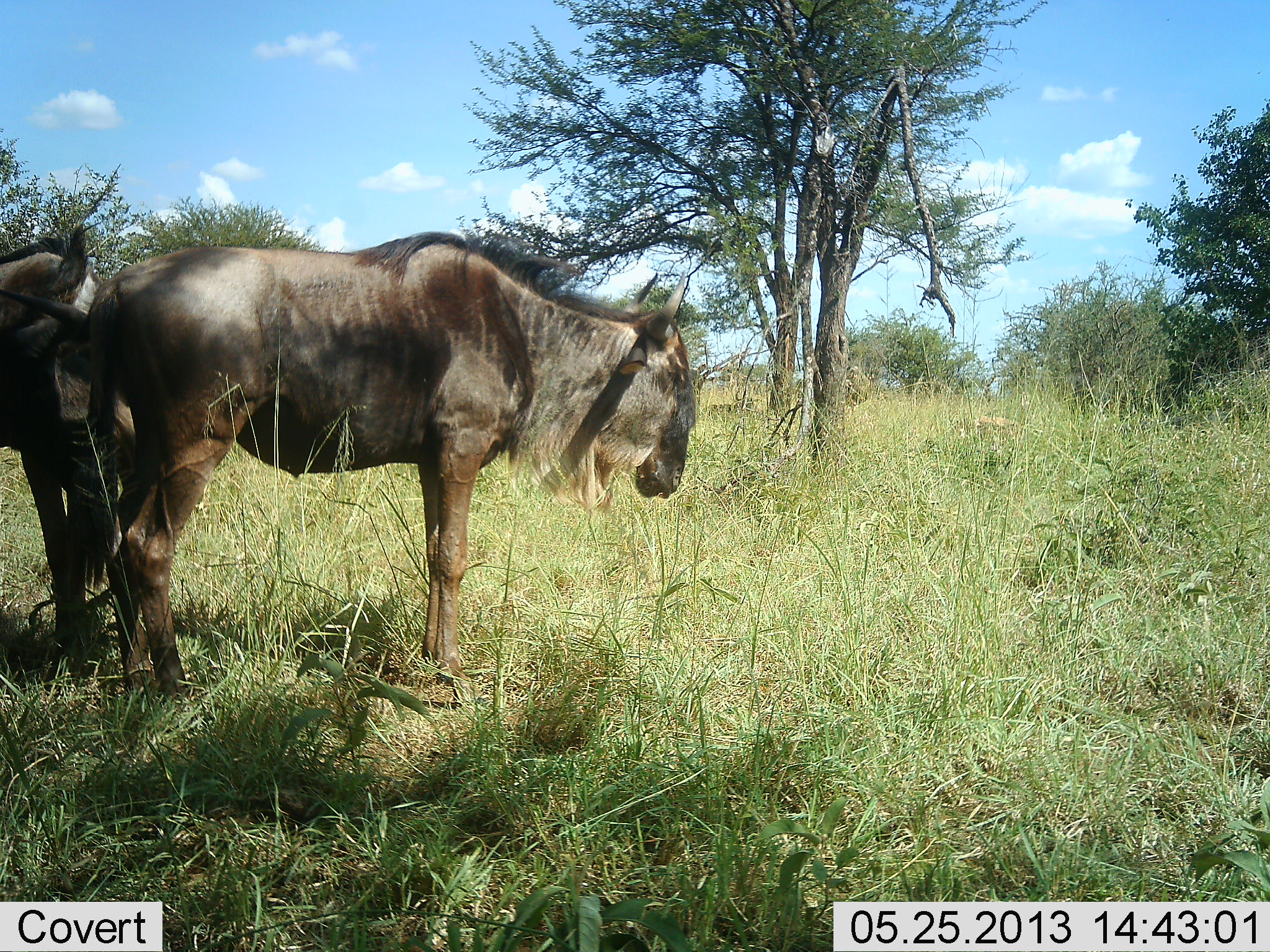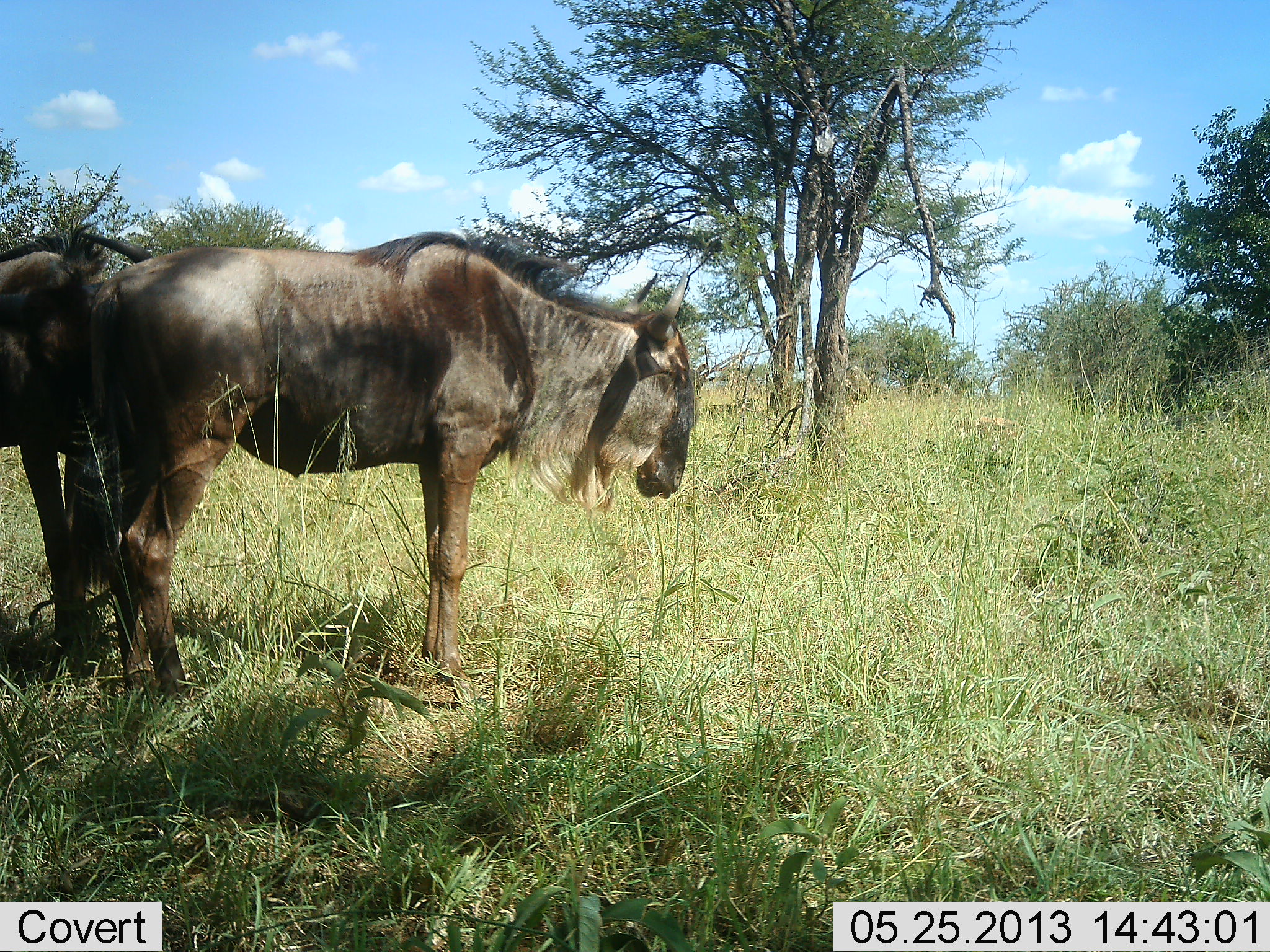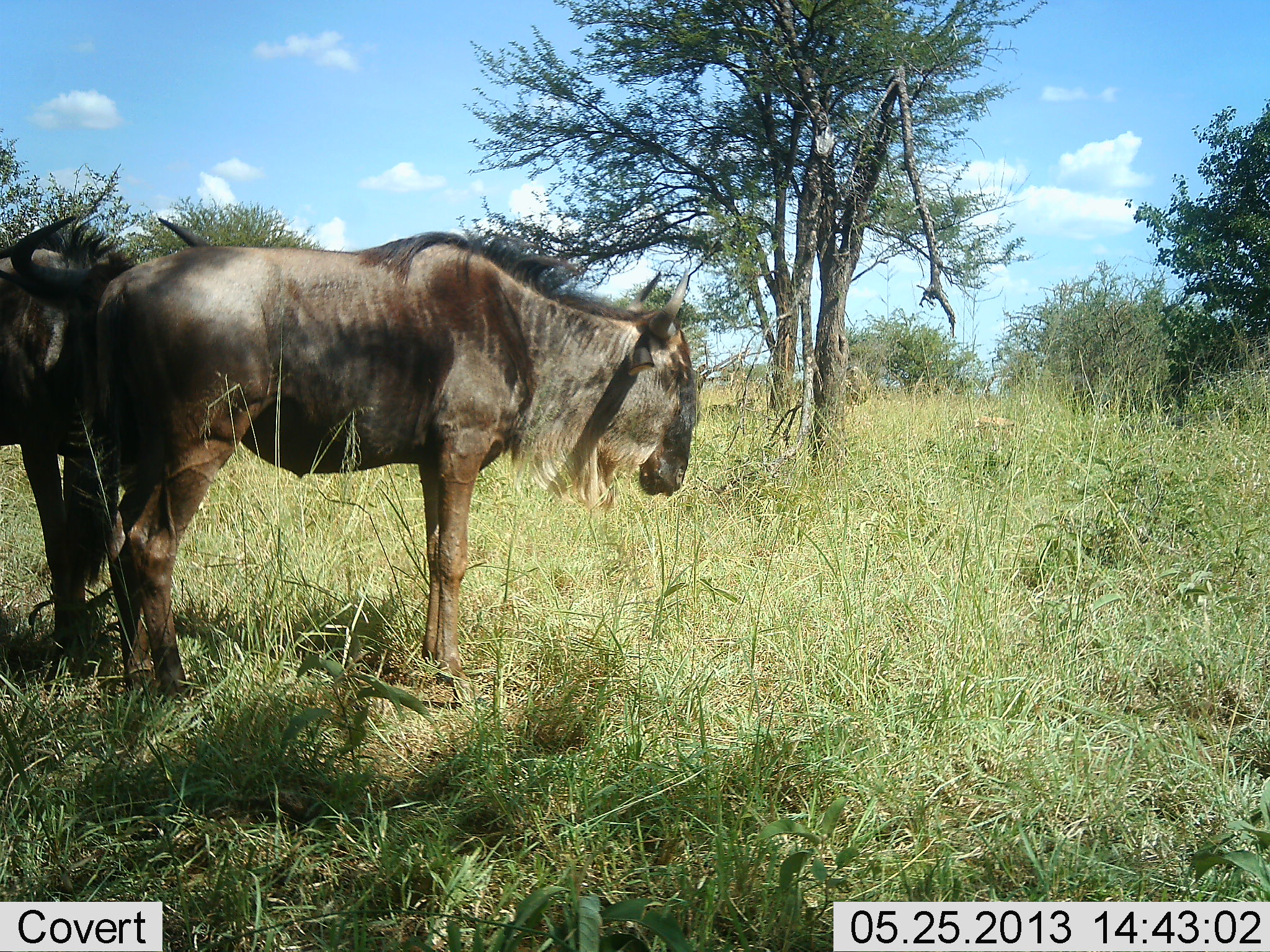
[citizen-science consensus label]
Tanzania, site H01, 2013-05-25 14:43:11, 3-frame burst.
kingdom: Animalia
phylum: Chordata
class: Mammalia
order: Artiodactyla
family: Bovidae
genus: Connochaetes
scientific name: Connochaetes taurinus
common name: blue wildebeest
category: wildebeest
Wildebeest (blue wildebeest) (Connochaetes taurinus), count 2. Behavior (volunteer vote fractions): standing 90%, resting 20%, moving 0%, interacting 30%. Young present (vote fraction): 0%. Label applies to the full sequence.